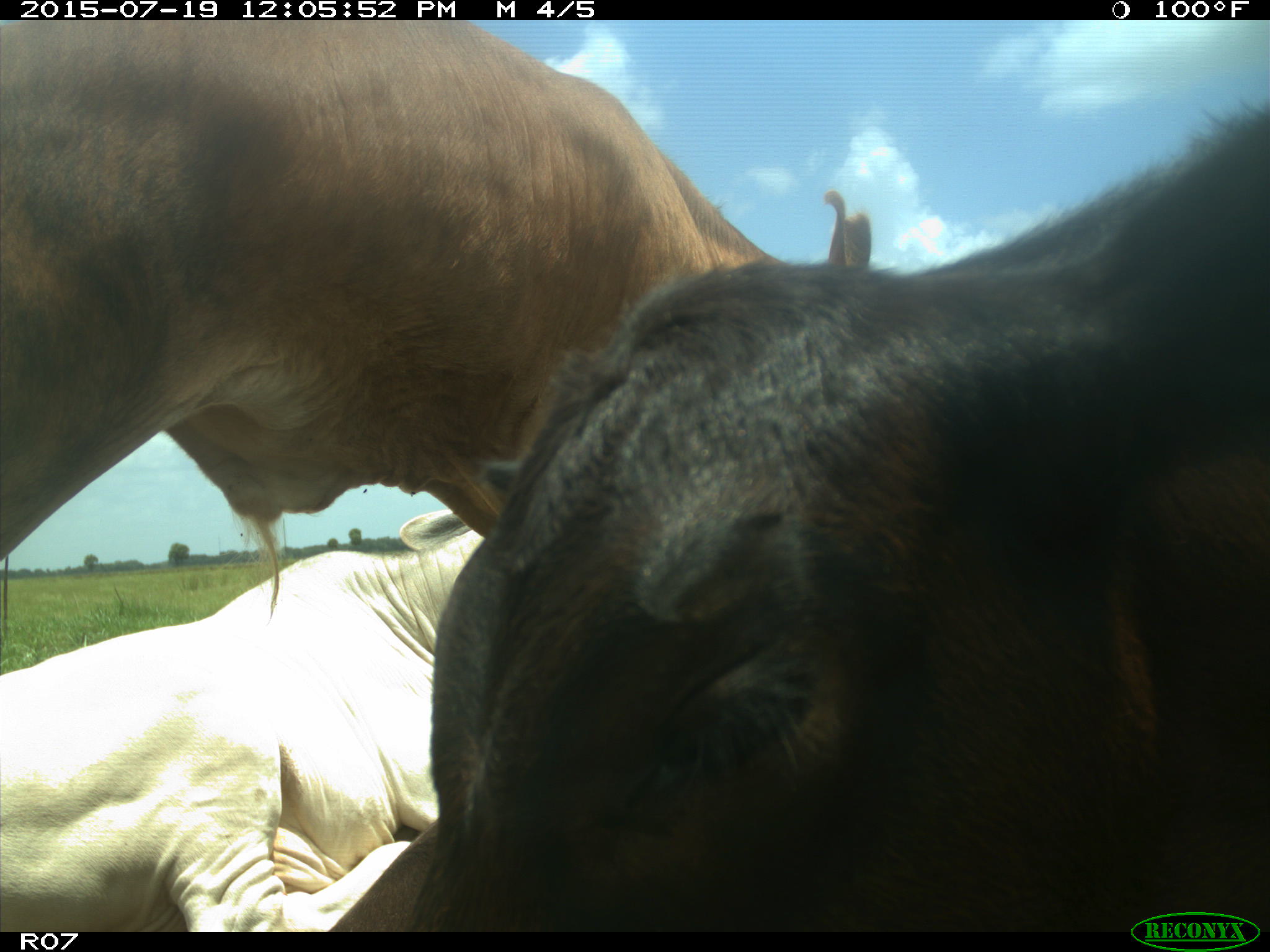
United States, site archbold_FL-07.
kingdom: Animalia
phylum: Chordata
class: Mammalia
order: Artiodactyla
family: Bovidae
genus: Bos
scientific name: Bos taurus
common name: domestic cow